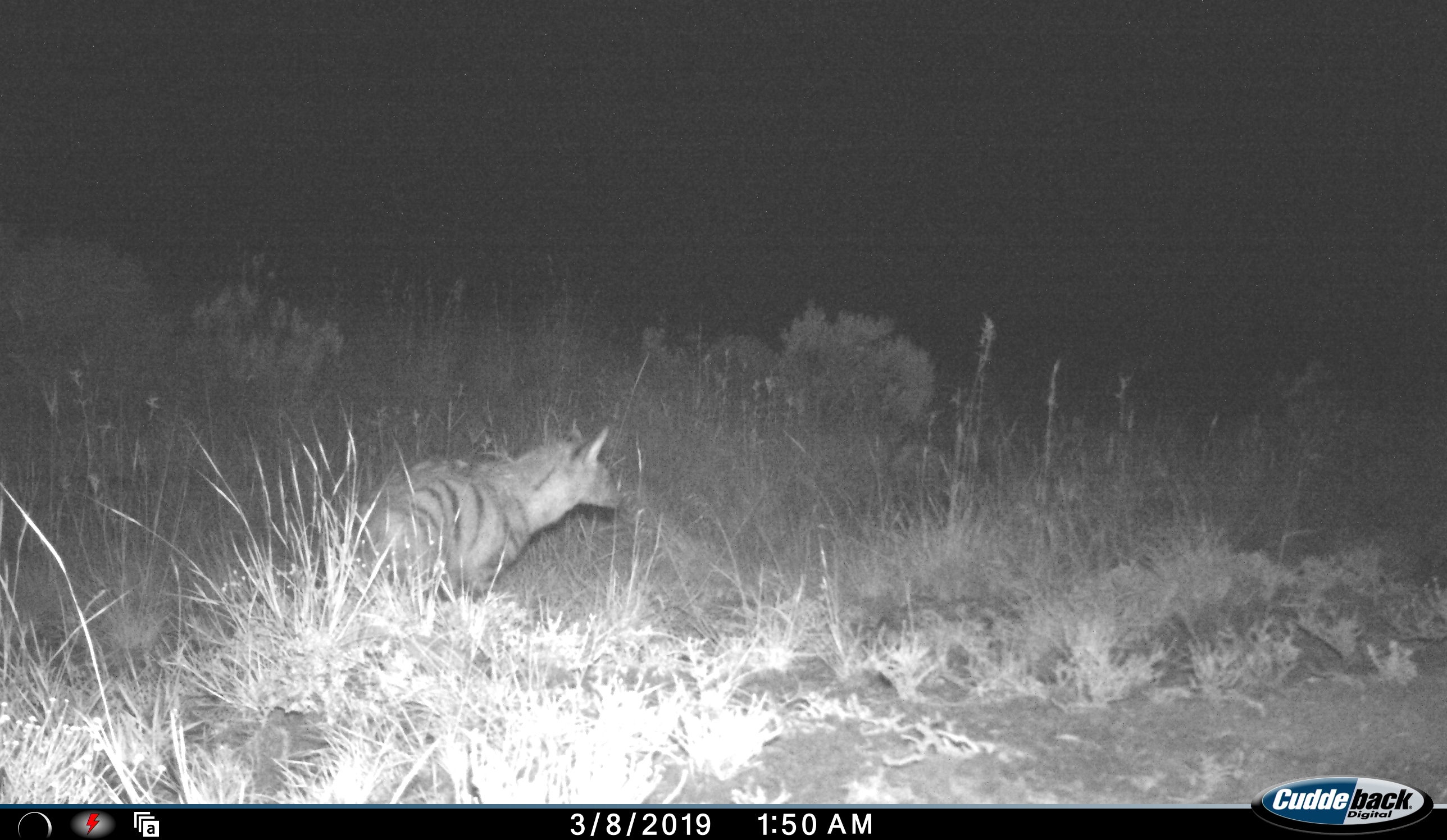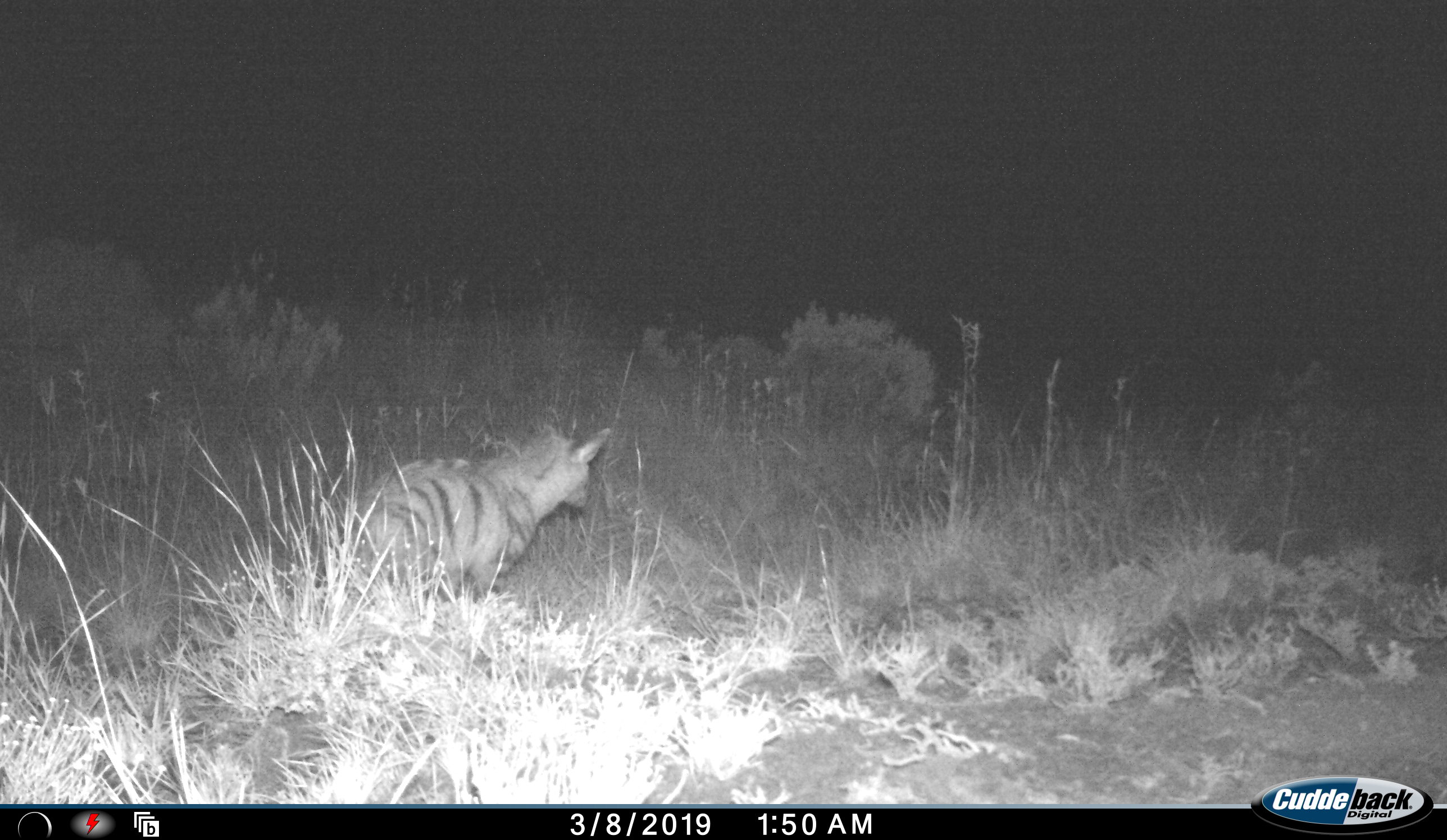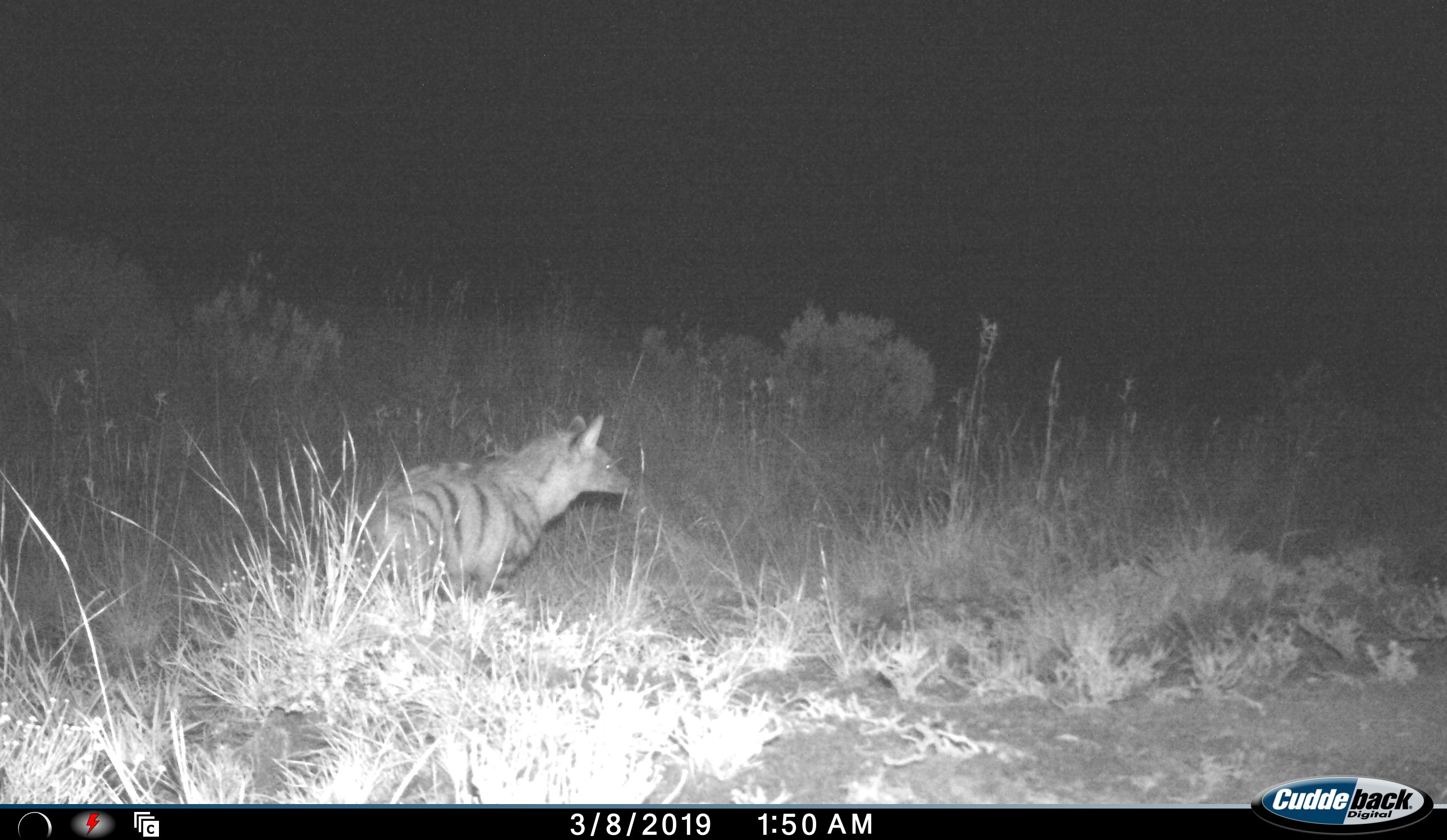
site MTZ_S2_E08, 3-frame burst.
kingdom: Animalia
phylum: Chordata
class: Mammalia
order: Carnivora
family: Hyaenidae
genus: Proteles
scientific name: Proteles cristatus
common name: aardwolf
Aardwolf (Proteles cristatus), count 1. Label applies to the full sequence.